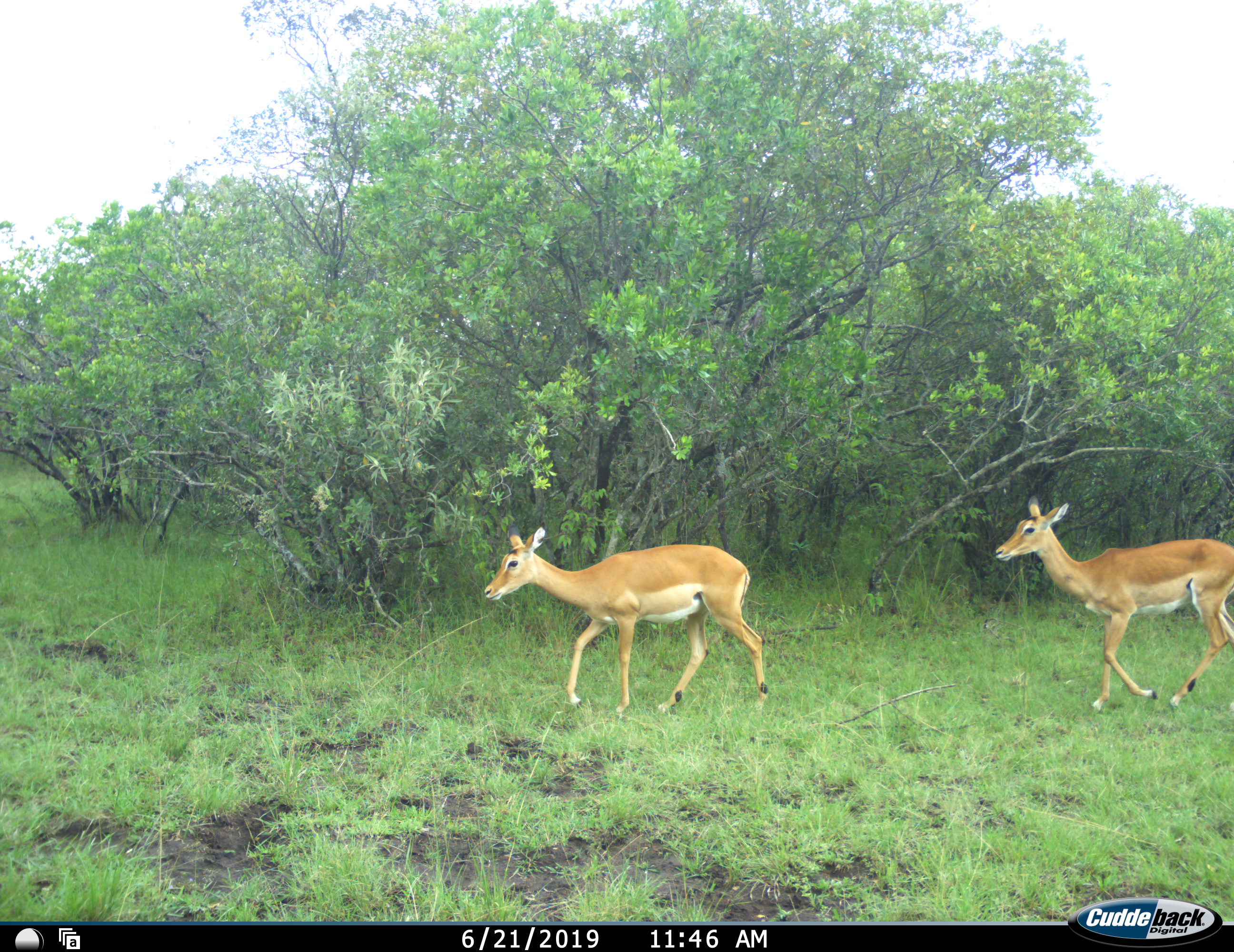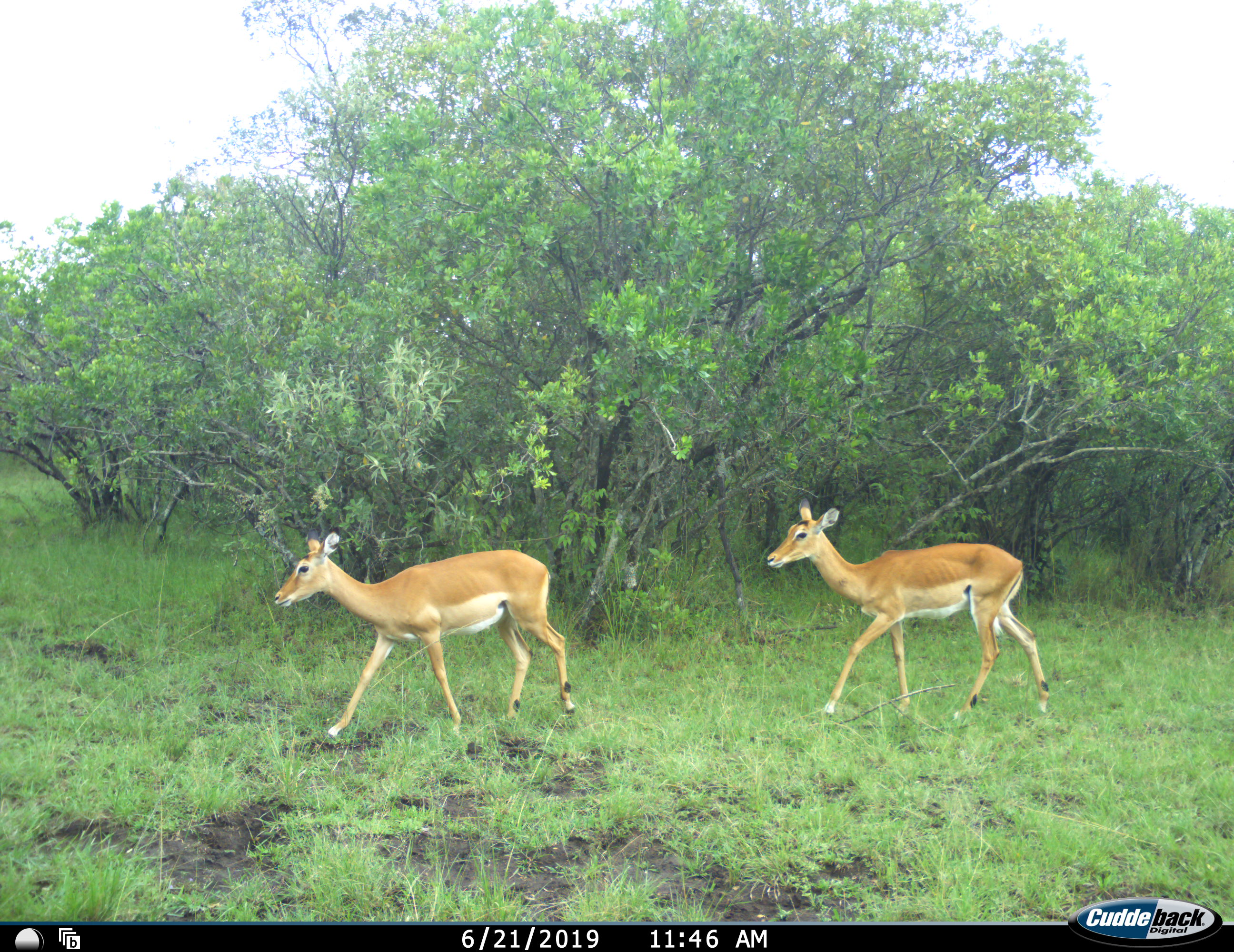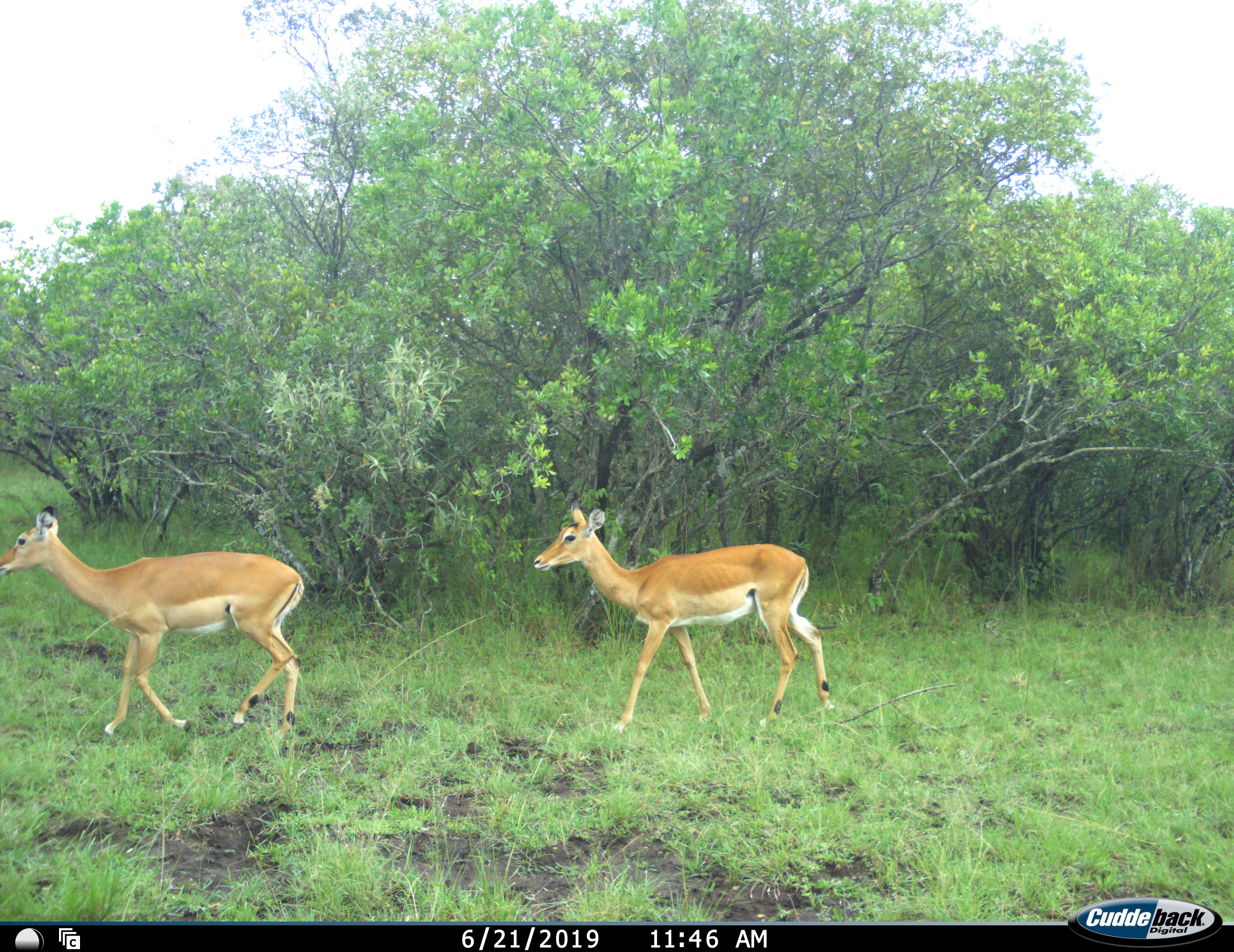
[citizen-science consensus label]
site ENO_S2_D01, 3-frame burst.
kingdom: Animalia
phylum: Chordata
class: Mammalia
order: Artiodactyla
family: Bovidae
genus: Aepyceros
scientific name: Aepyceros melampus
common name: impala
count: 2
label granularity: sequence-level